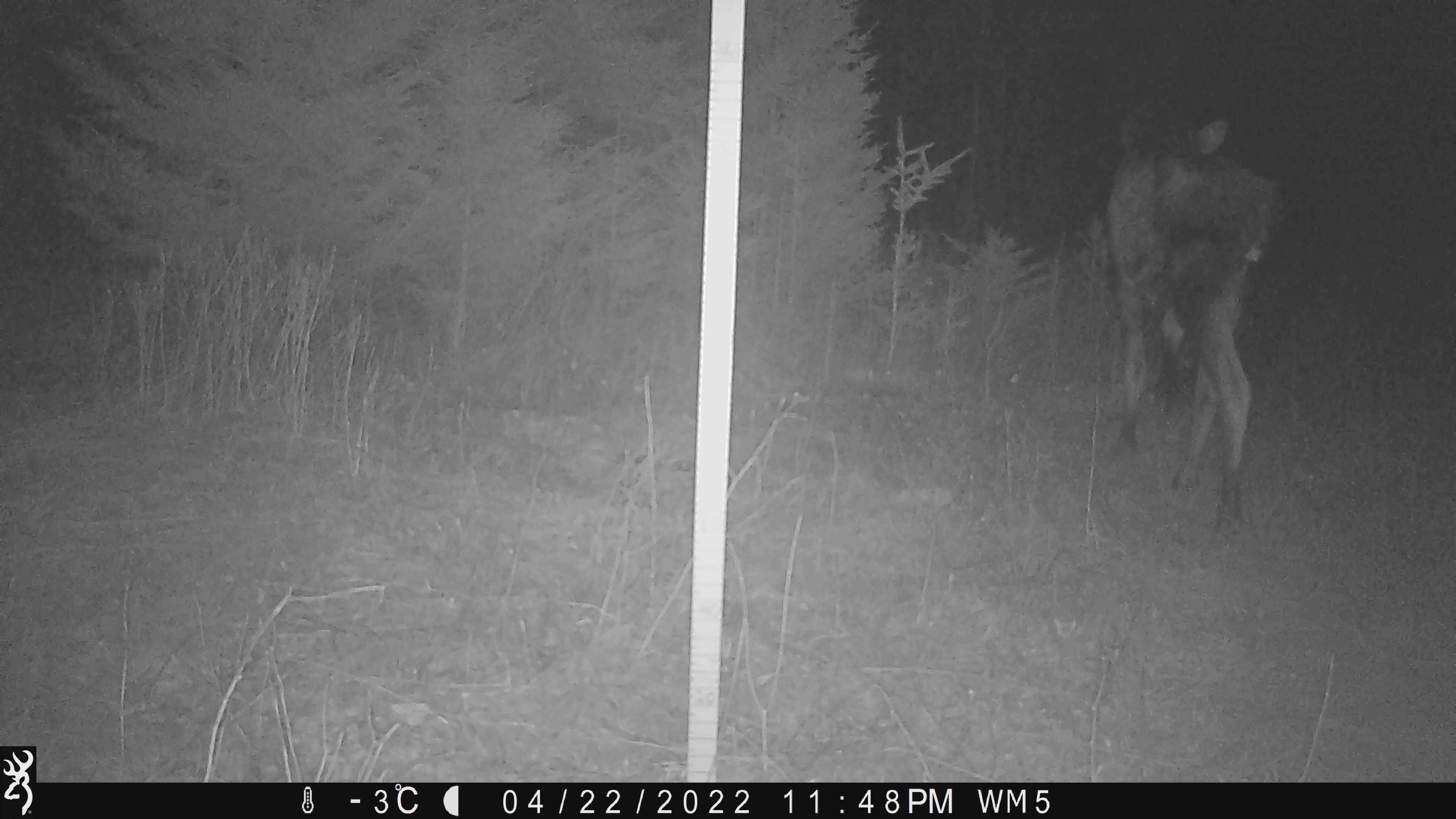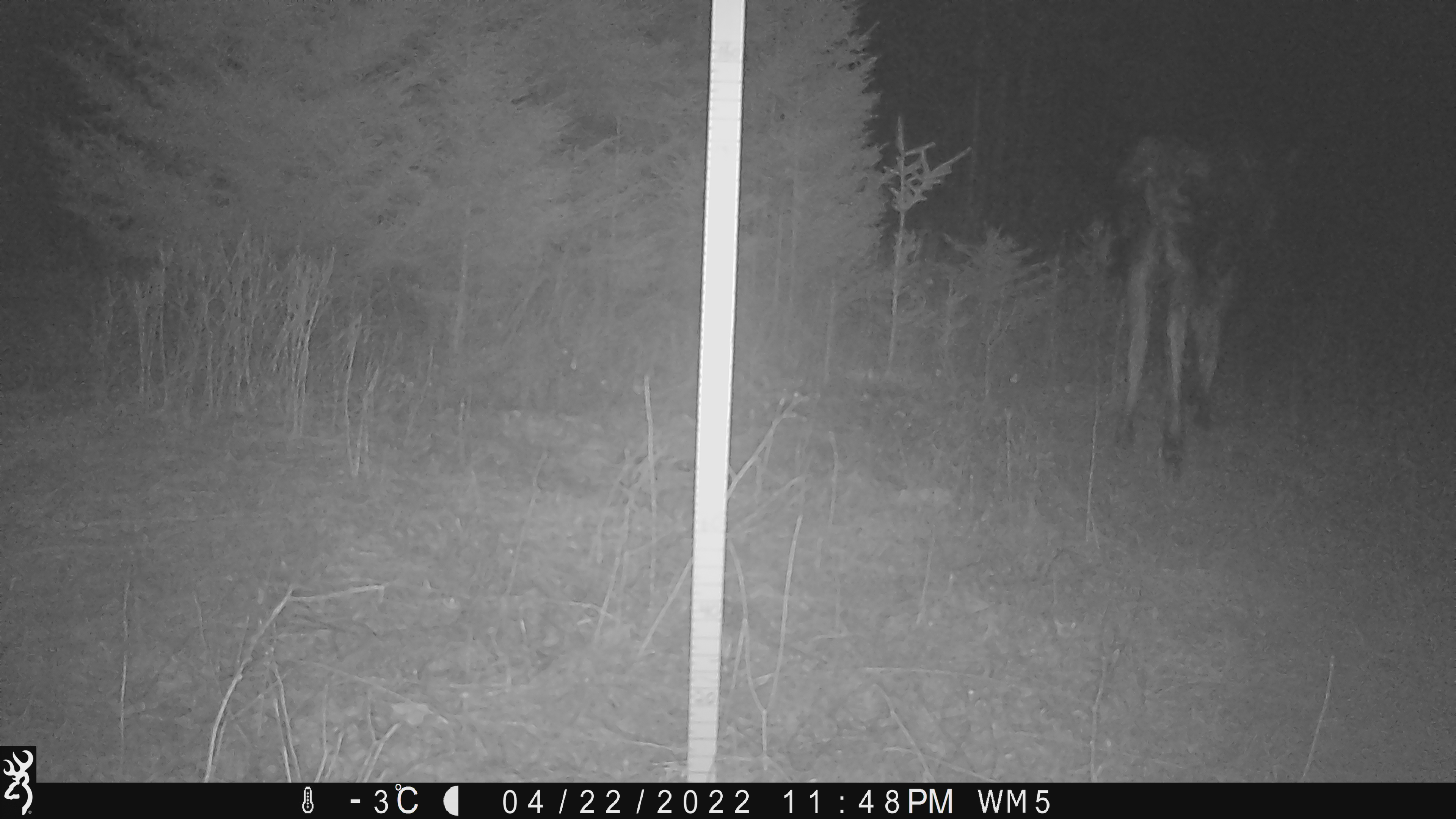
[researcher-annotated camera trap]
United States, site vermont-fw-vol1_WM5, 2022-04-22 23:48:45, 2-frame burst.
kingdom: Animalia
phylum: Chordata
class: Mammalia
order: Artiodactyla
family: Cervidae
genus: Alces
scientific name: Alces alces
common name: moose